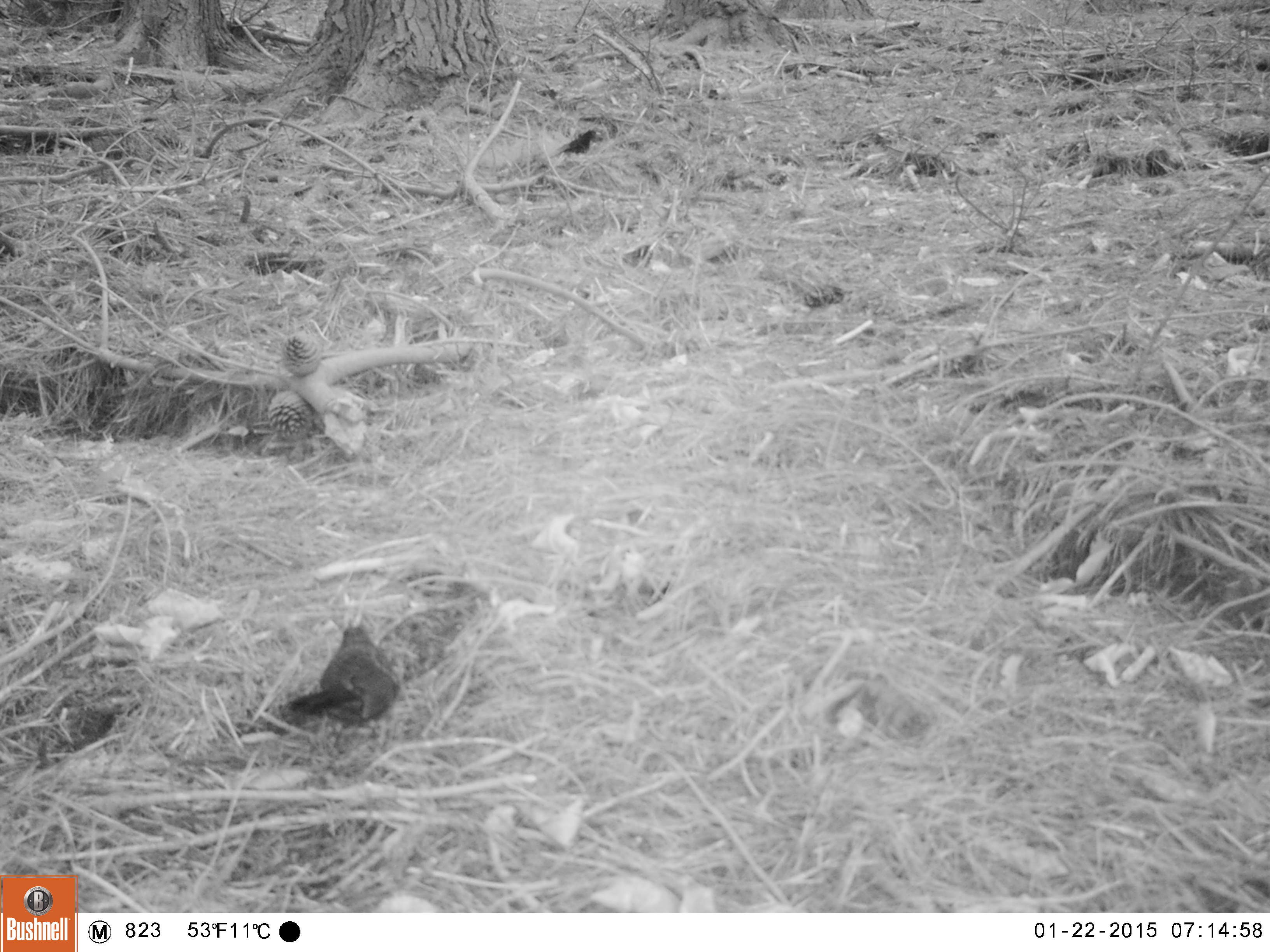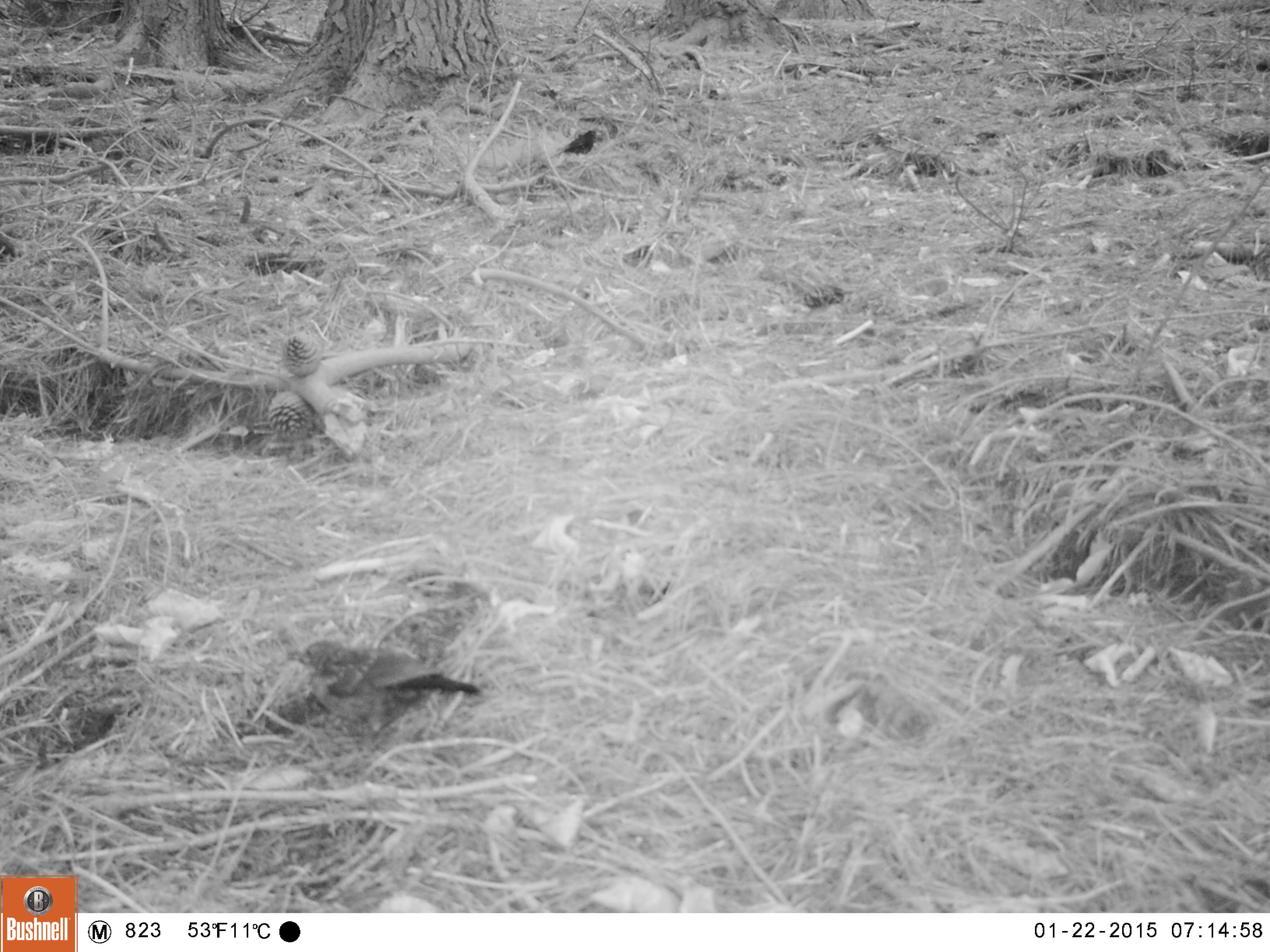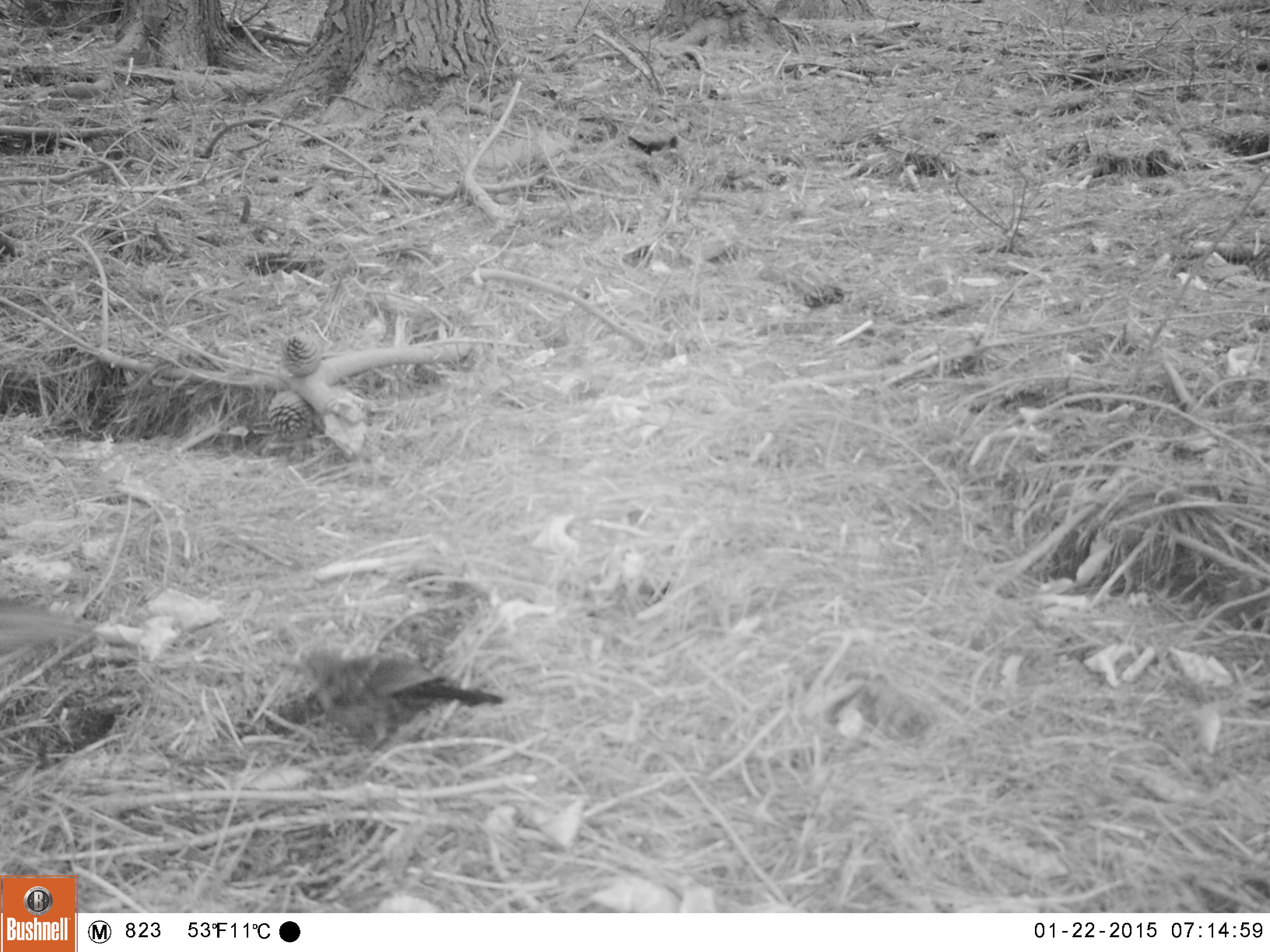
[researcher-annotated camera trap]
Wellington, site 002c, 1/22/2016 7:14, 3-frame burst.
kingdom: Animalia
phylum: Chordata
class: Aves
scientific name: Aves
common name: bird